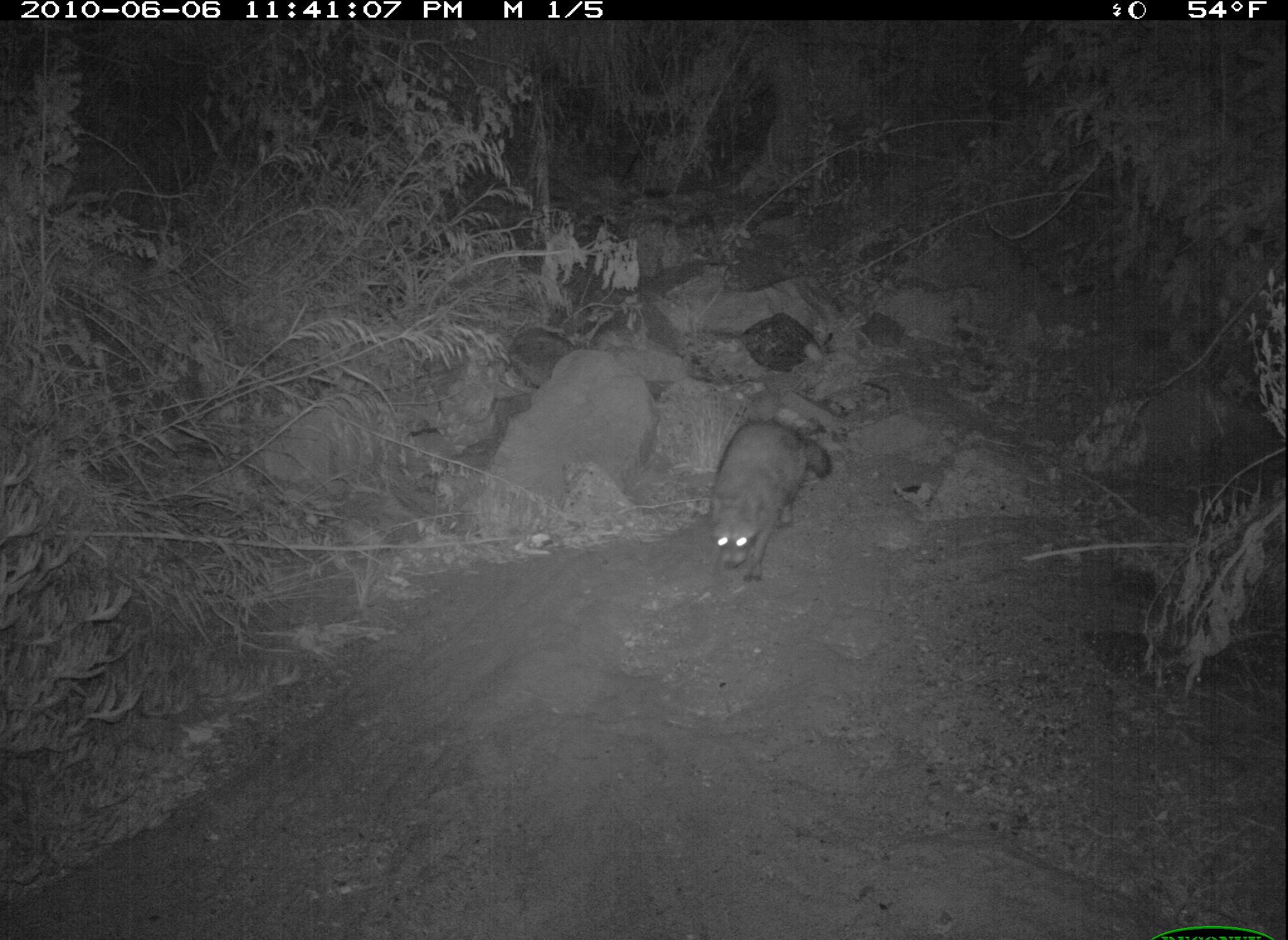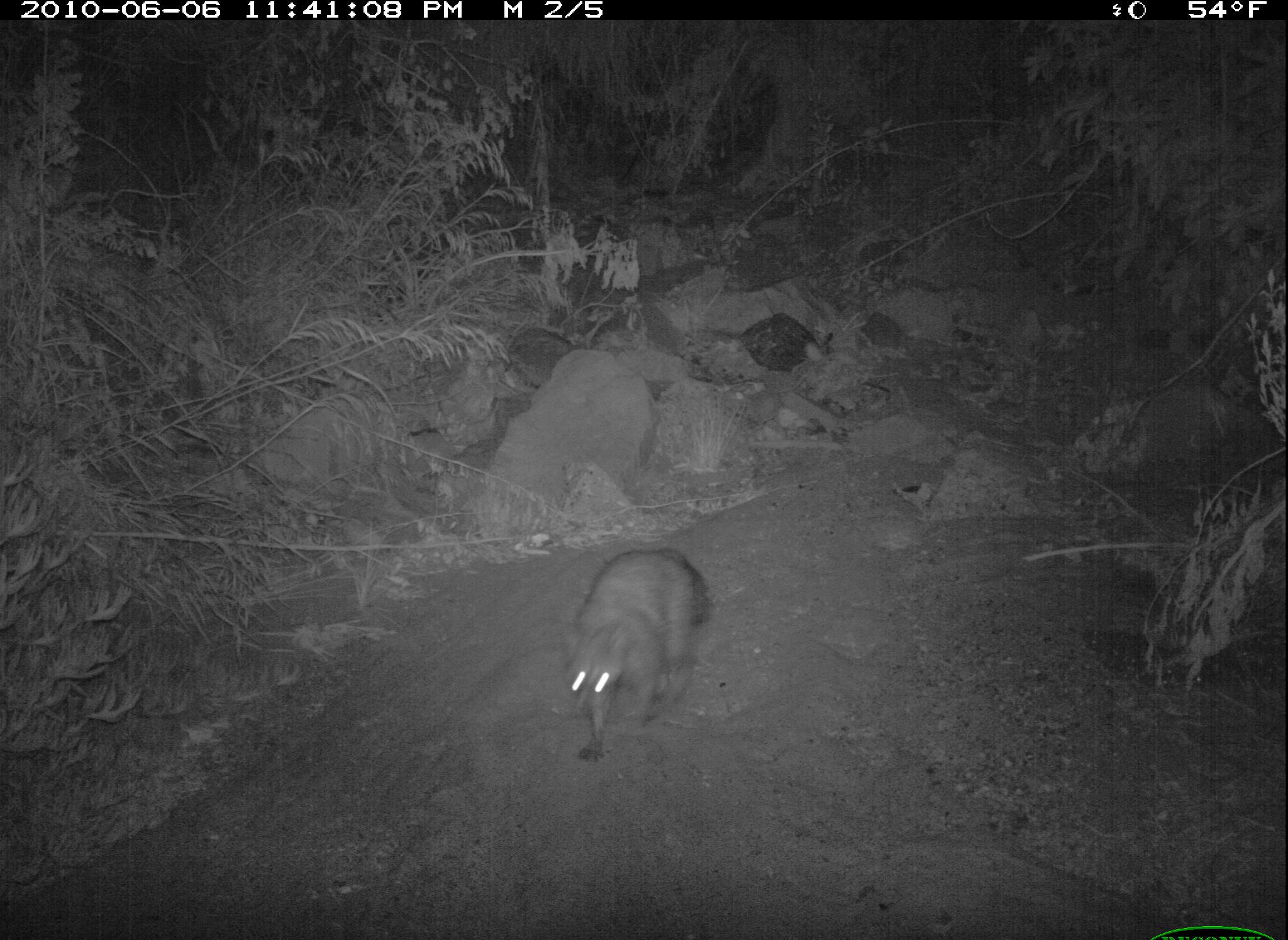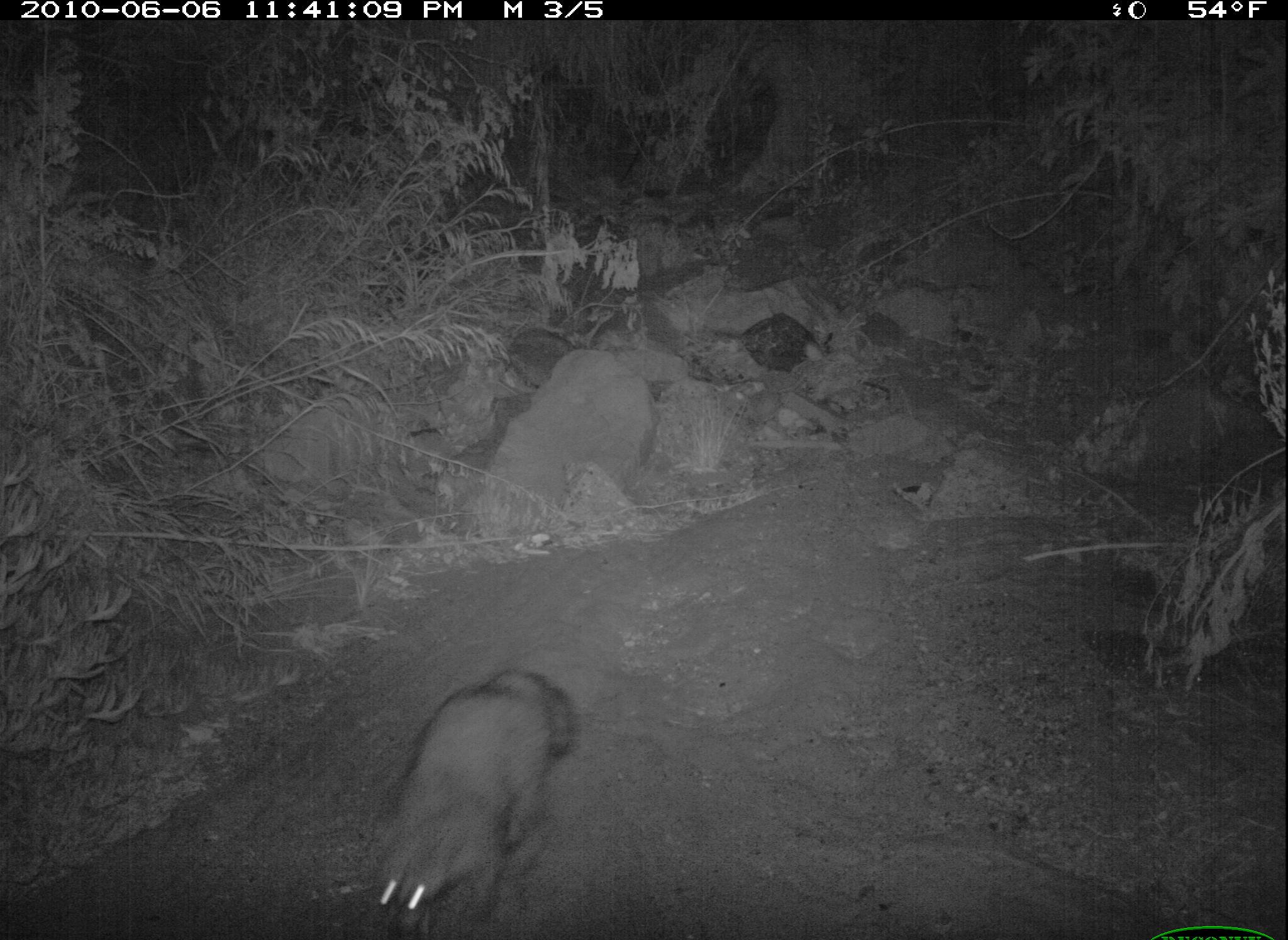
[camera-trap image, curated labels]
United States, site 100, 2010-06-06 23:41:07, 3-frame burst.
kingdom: Animalia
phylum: Chordata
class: Mammalia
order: Carnivora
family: Procyonidae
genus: Procyon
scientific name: Procyon lotor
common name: raccoon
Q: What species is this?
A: Raccoon (Procyon lotor).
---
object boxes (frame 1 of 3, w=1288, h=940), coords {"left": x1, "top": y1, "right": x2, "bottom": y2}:
raccoon: {"left": 700, "top": 403, "right": 850, "bottom": 599}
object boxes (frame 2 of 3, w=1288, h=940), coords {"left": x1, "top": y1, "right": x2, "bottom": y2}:
raccoon: {"left": 551, "top": 522, "right": 739, "bottom": 778}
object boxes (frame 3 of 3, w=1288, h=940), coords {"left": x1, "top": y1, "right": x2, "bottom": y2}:
raccoon: {"left": 367, "top": 654, "right": 597, "bottom": 940}